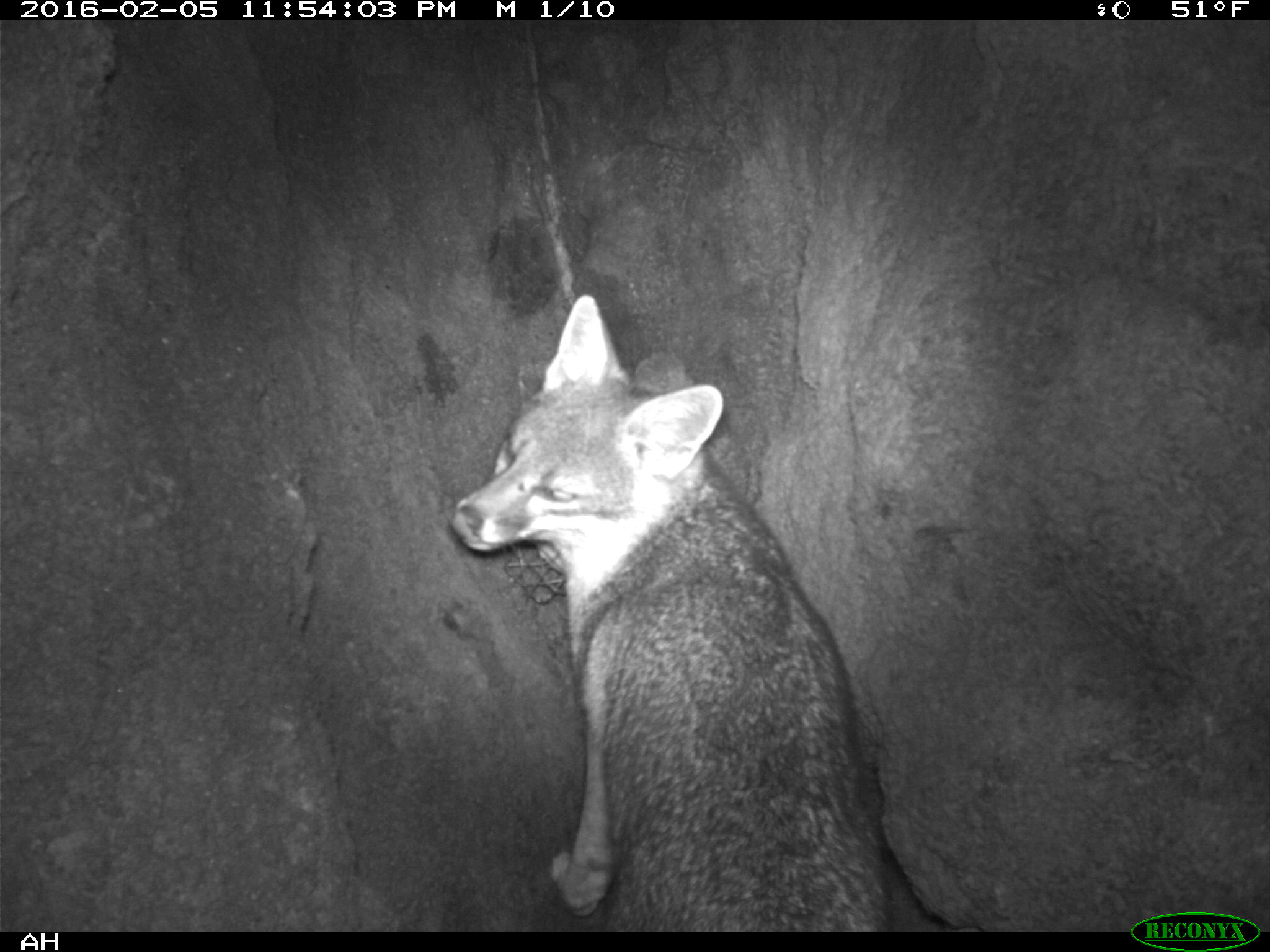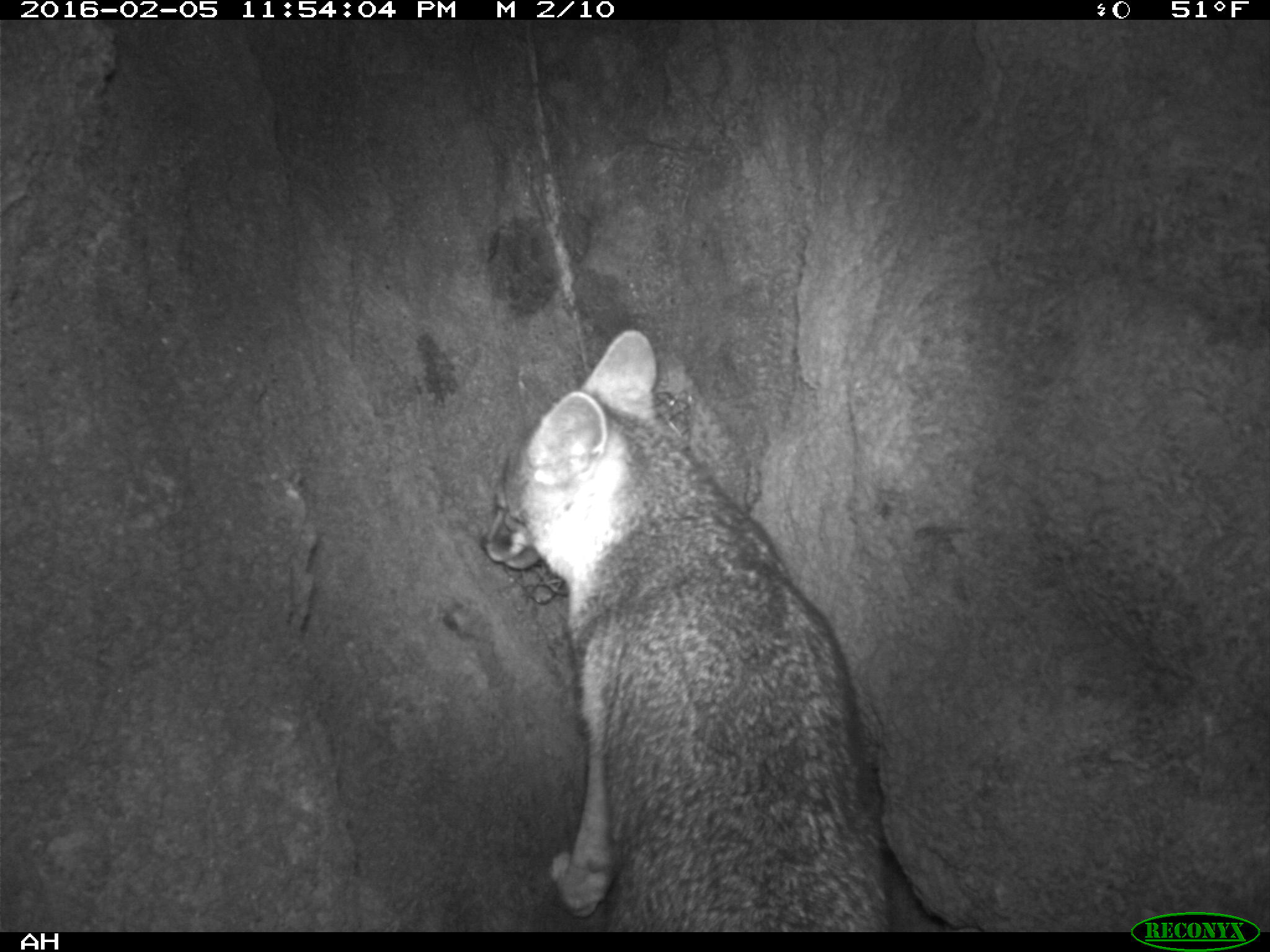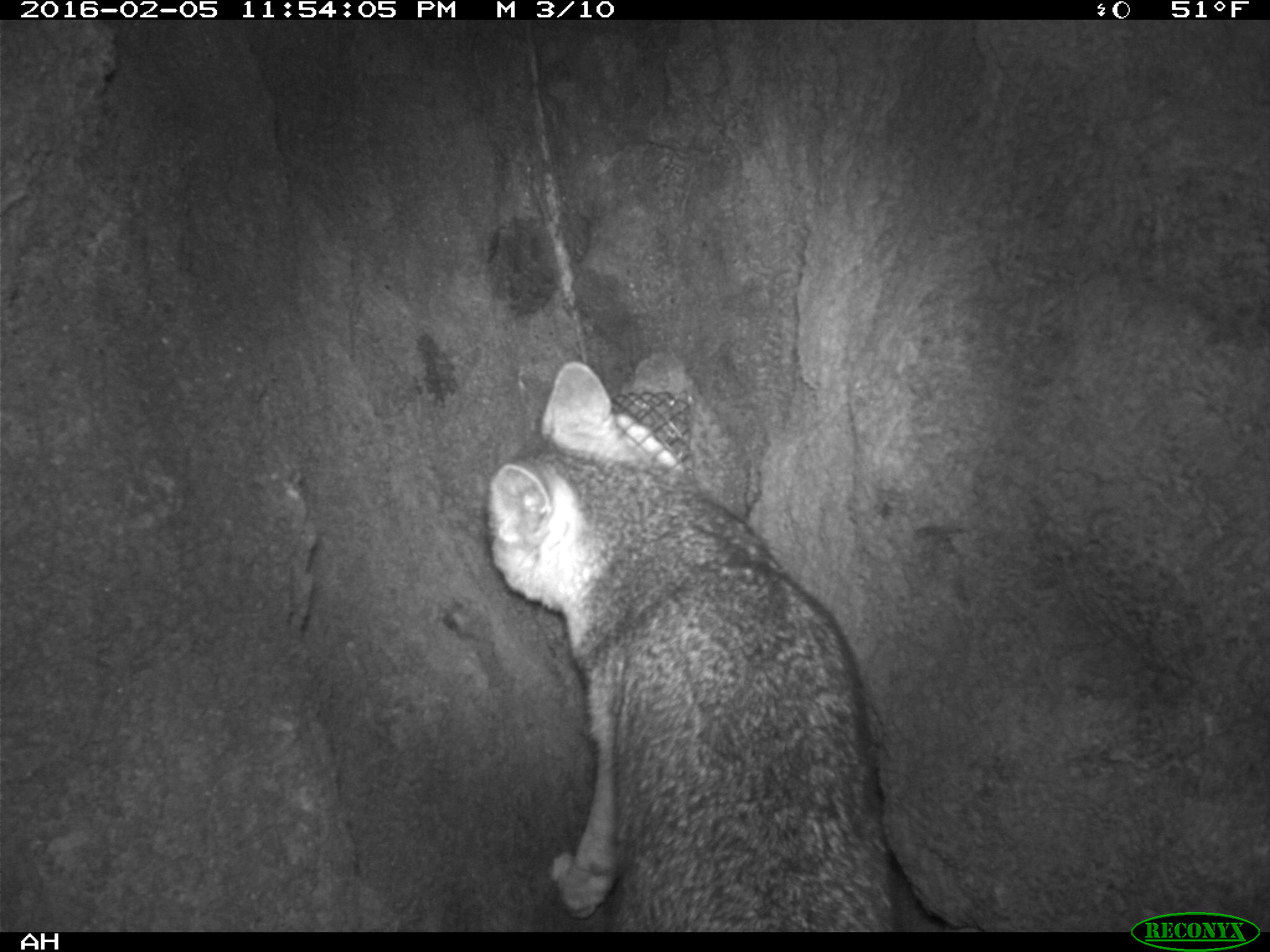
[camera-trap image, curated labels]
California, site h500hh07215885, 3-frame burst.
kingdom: Animalia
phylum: Chordata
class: Mammalia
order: Carnivora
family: Canidae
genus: Urocyon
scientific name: Urocyon littoralis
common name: island fox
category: fox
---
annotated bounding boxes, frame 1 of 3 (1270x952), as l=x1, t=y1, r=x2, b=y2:
fox: l=448, t=294, r=892, b=932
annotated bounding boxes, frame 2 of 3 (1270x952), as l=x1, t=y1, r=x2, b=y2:
fox: l=482, t=328, r=893, b=931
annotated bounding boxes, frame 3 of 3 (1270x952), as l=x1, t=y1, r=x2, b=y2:
fox: l=486, t=361, r=896, b=932